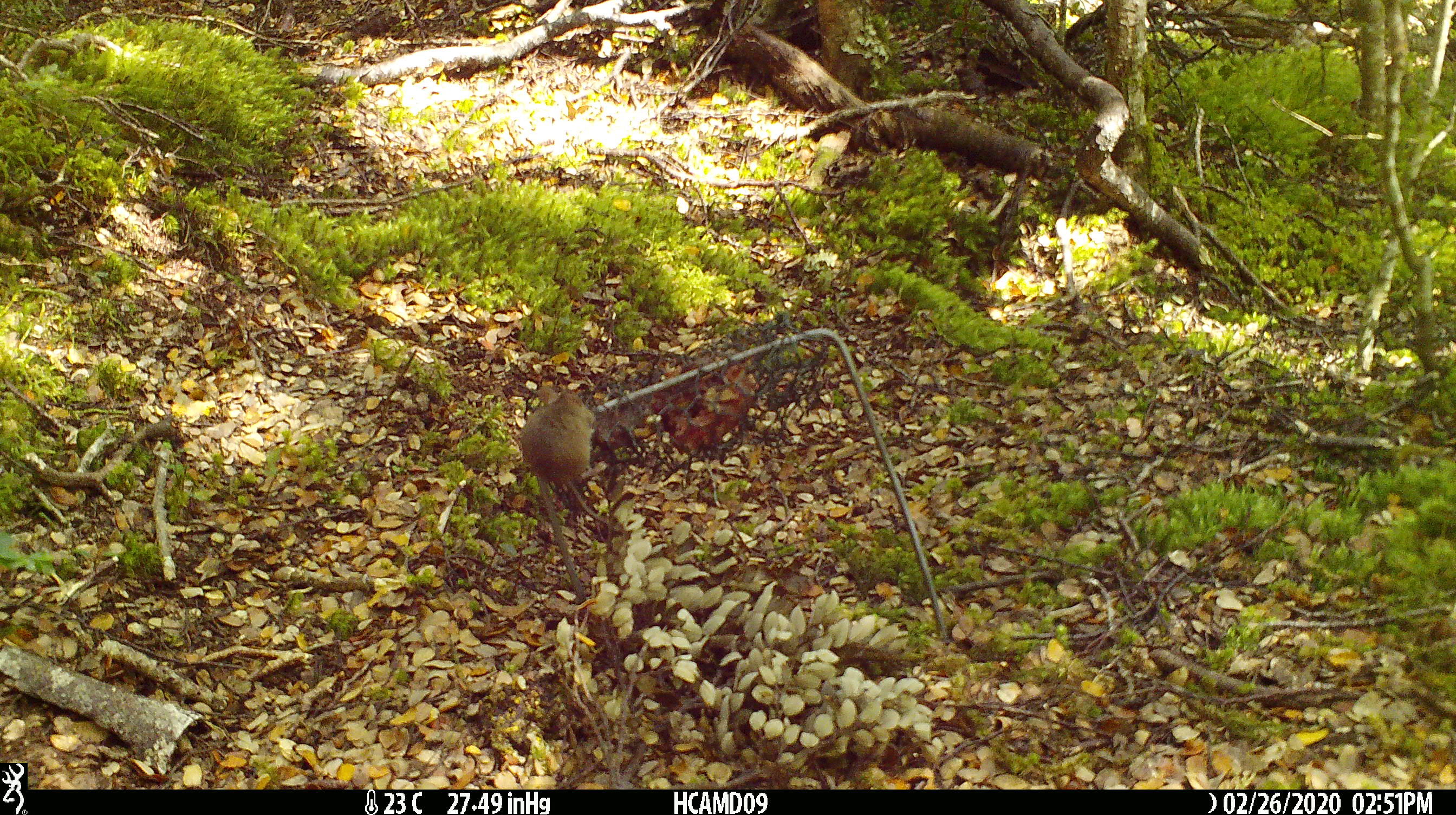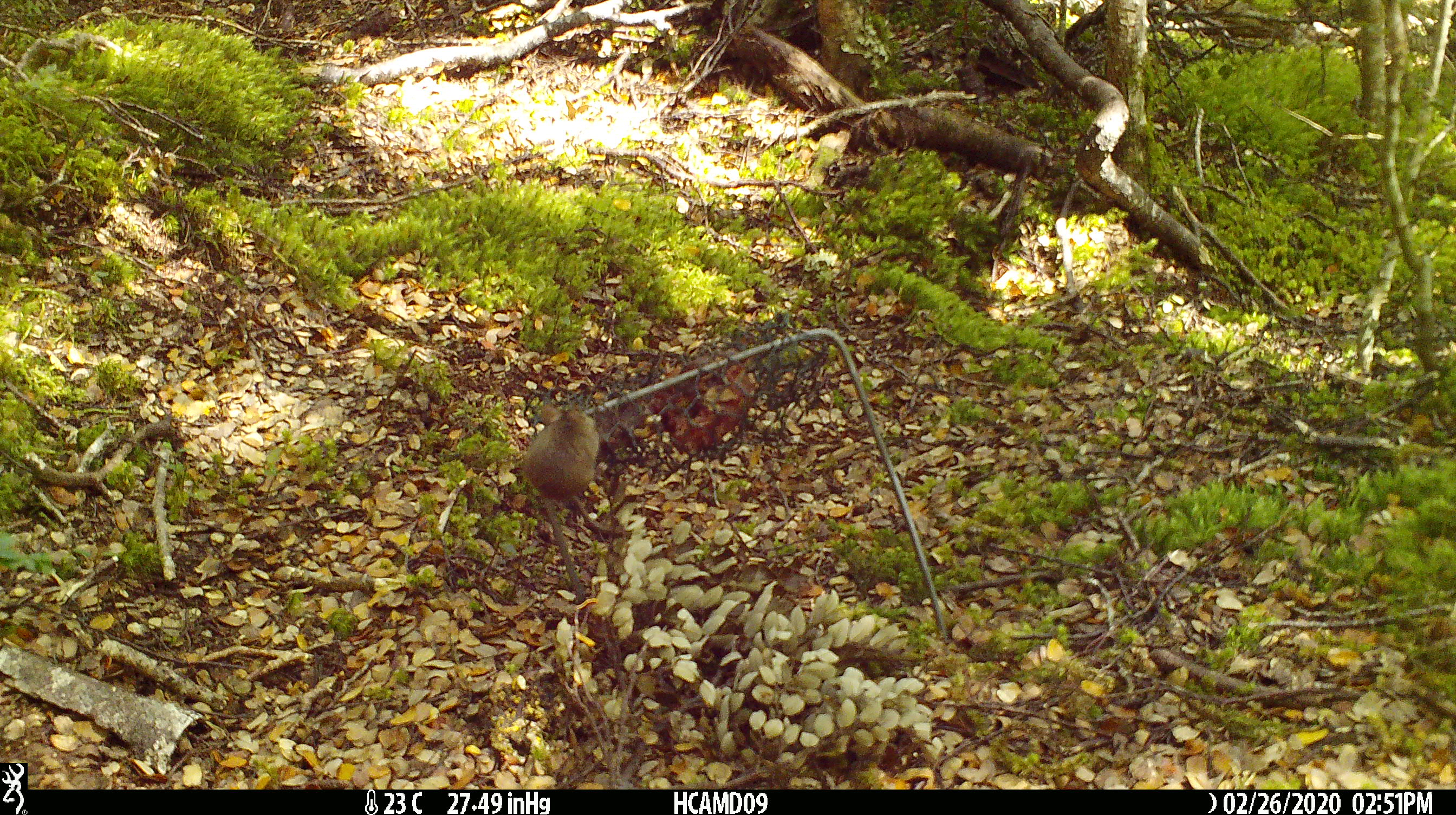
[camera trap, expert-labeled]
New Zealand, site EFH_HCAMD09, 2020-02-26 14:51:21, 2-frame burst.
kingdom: Animalia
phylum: Chordata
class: Mammalia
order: Rodentia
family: Muridae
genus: Mus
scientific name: Mus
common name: mouse